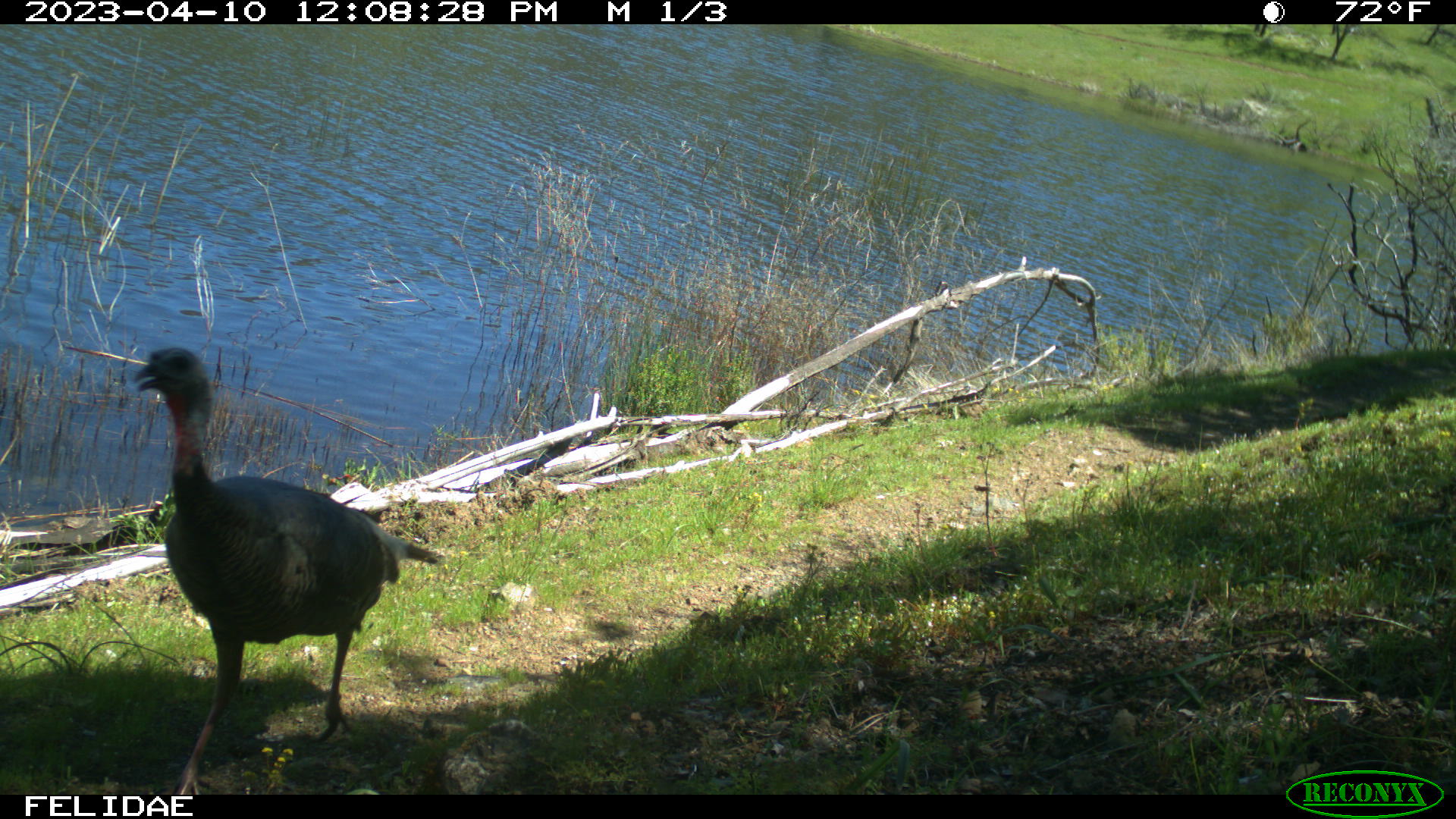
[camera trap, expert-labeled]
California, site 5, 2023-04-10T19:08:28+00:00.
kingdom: Animalia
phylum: Chordata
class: Aves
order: Galliformes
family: Phasianidae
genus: Meleagris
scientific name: Meleagris gallopavo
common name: turkey